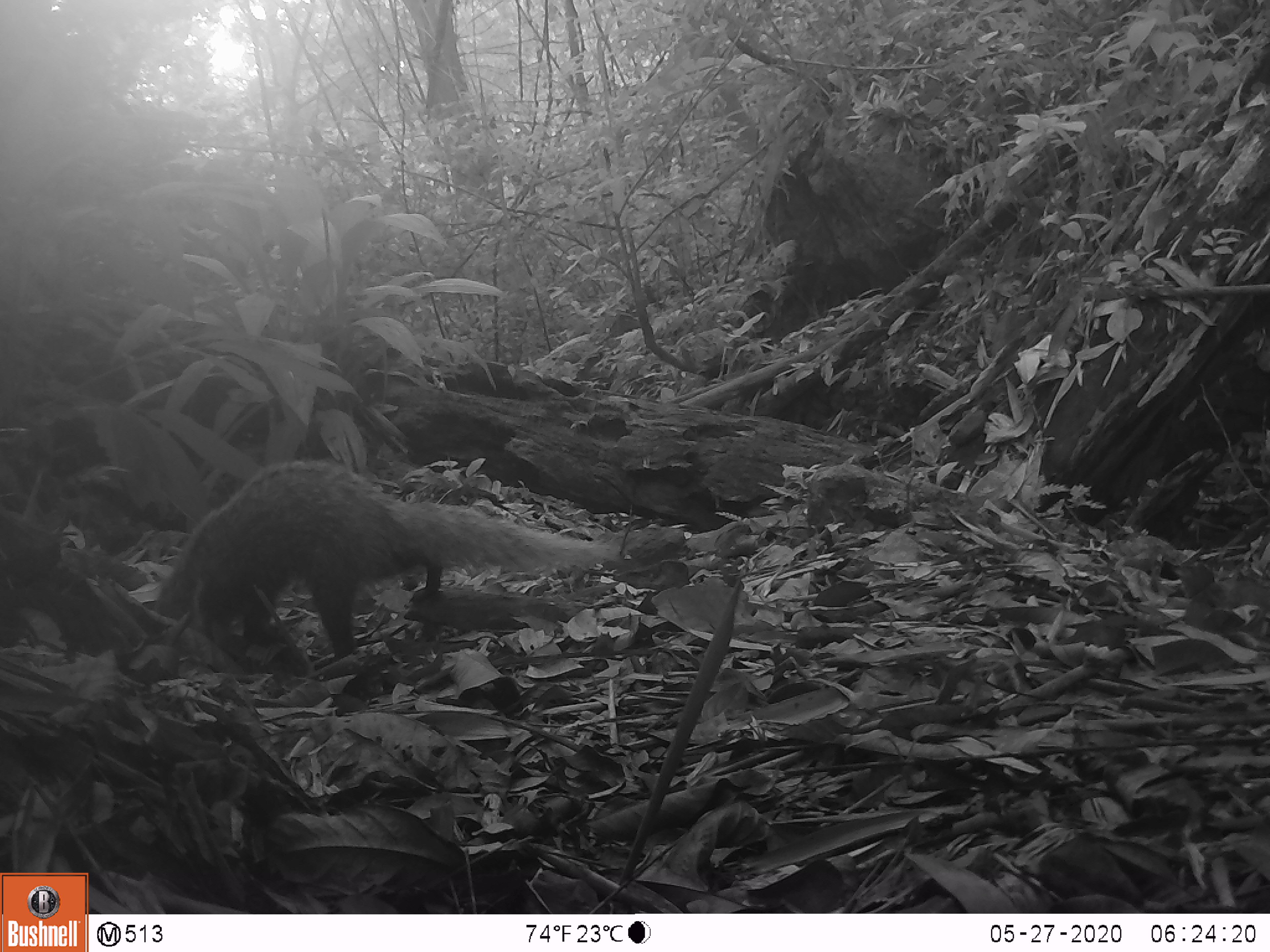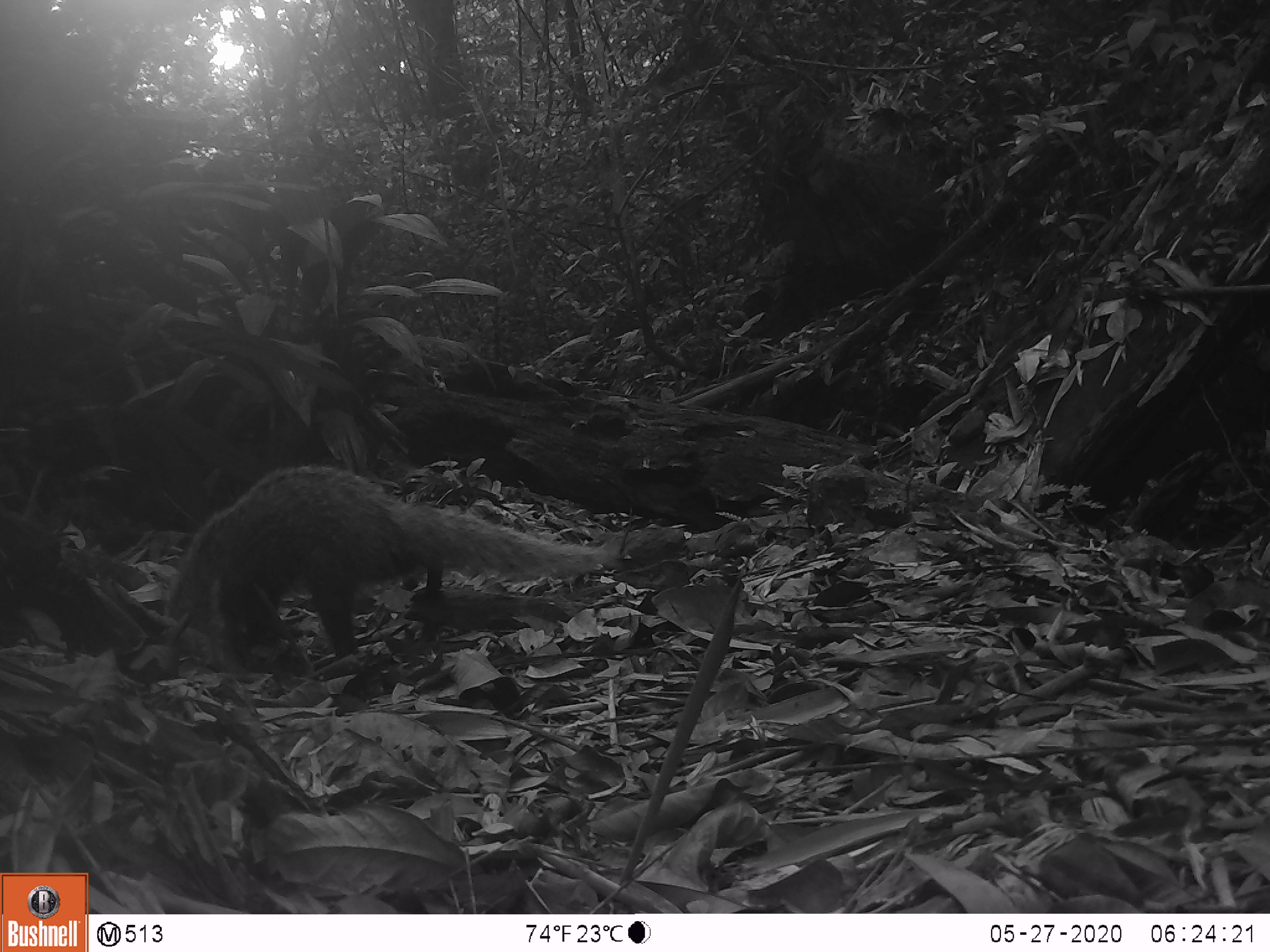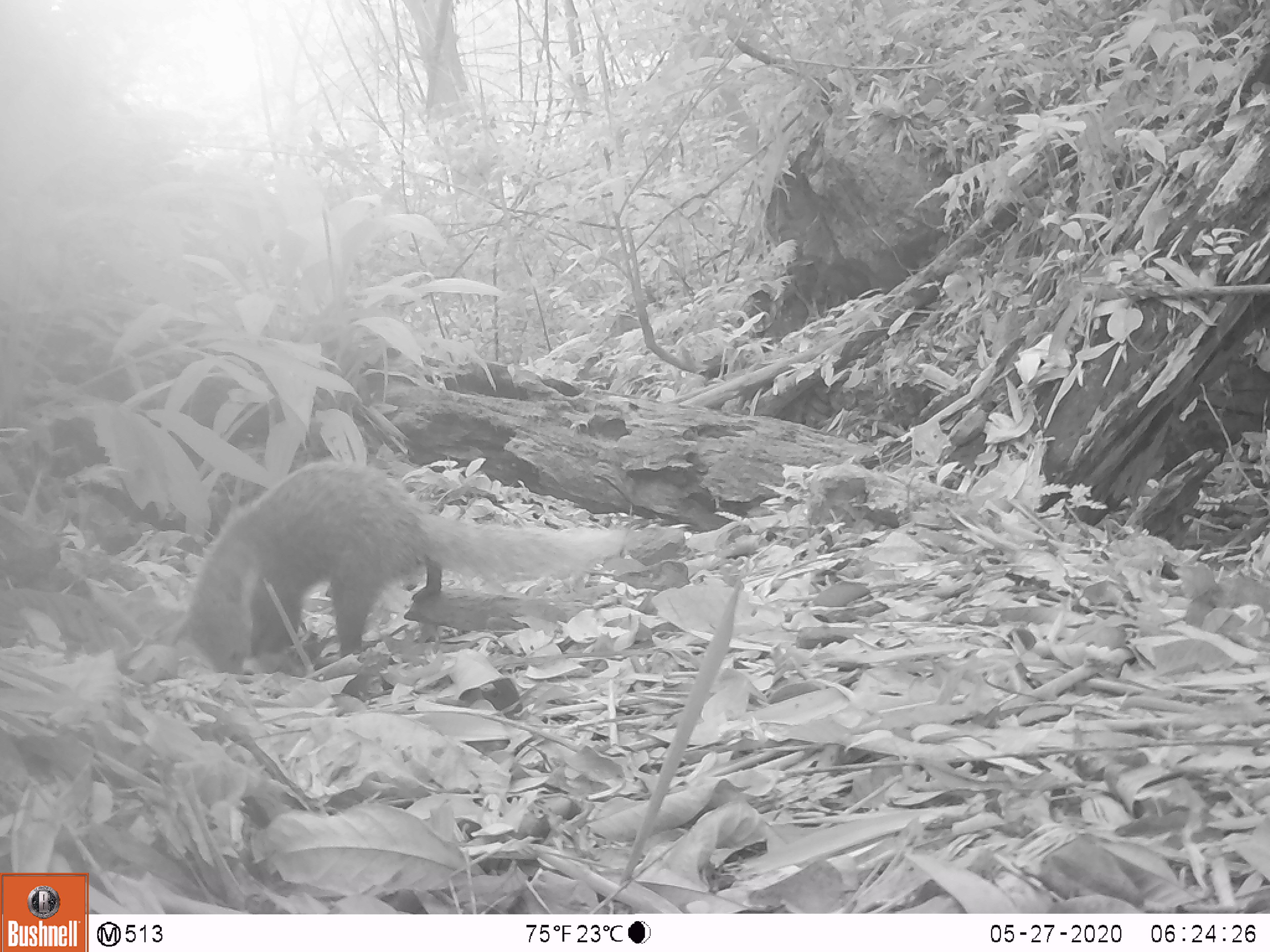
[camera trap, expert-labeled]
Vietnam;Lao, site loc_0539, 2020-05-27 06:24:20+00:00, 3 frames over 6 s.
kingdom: Animalia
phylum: Chordata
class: Mammalia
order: Carnivora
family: Herpestidae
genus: Urva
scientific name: Urva urva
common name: crab-eating mongoose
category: crab eating mongoose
Crab eating mongoose (crab-eating mongoose) (Urva urva). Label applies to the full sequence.